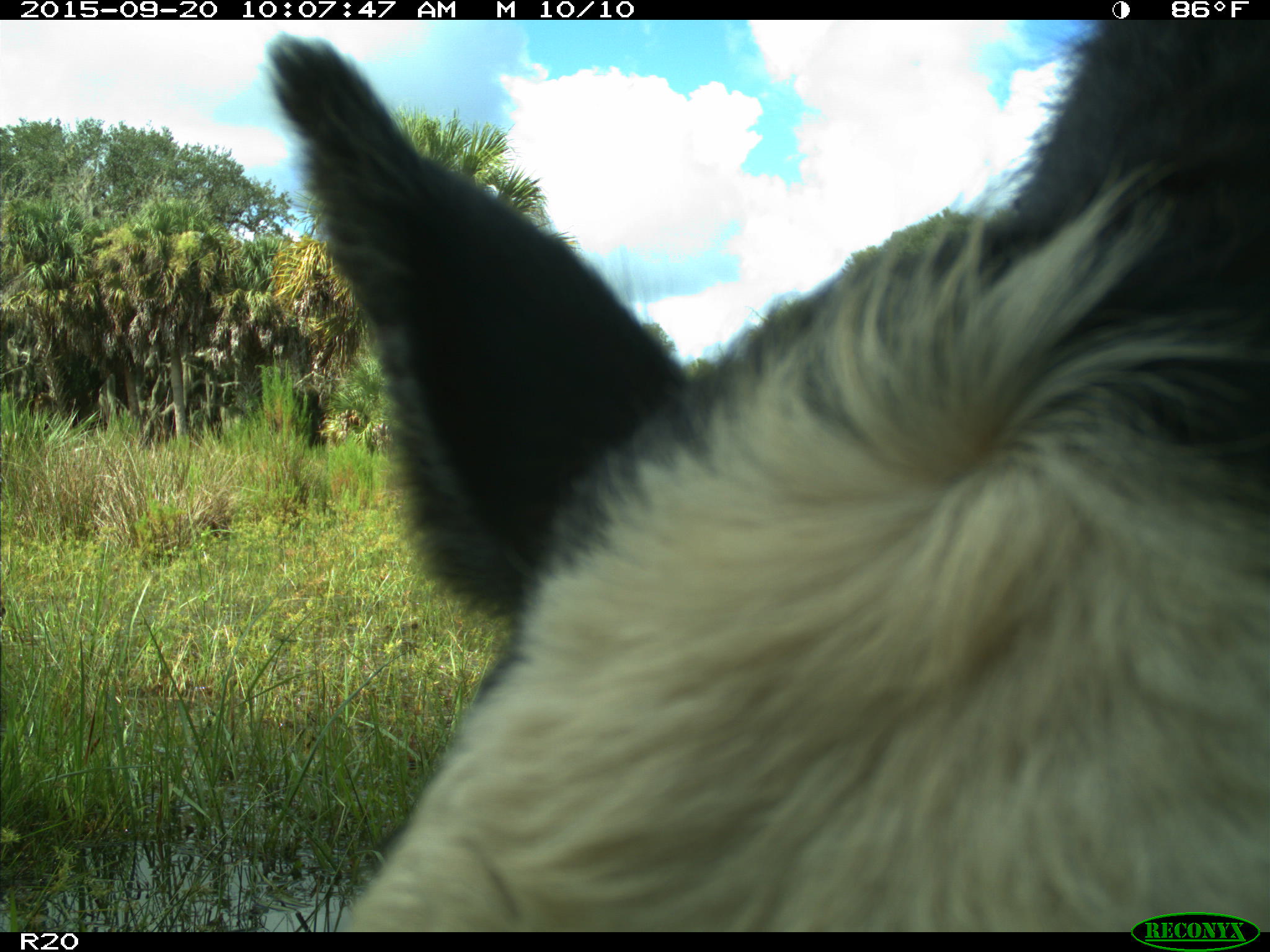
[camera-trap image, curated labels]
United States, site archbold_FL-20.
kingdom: Animalia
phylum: Chordata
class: Mammalia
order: Artiodactyla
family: Bovidae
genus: Bos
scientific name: Bos taurus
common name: domestic cow